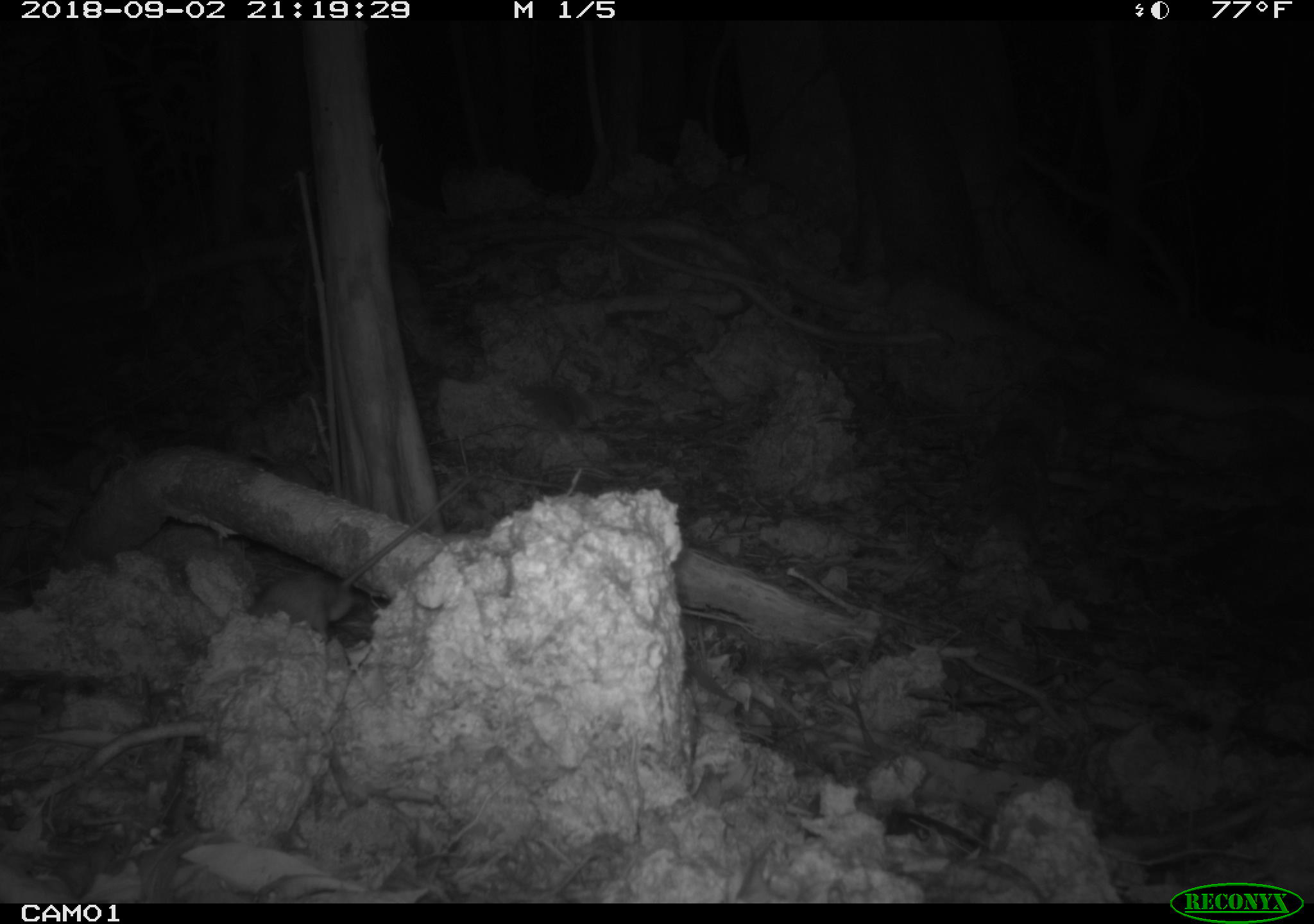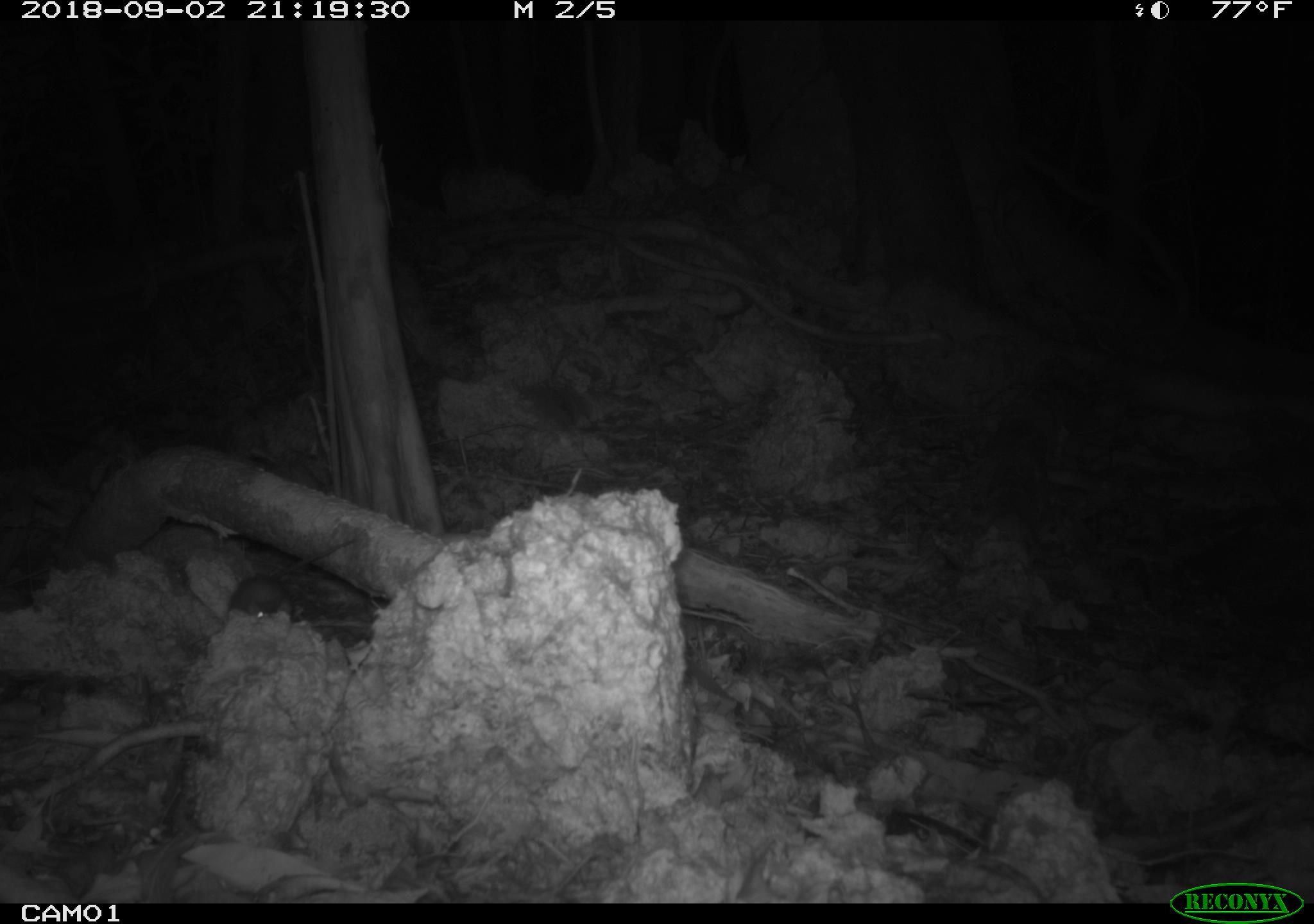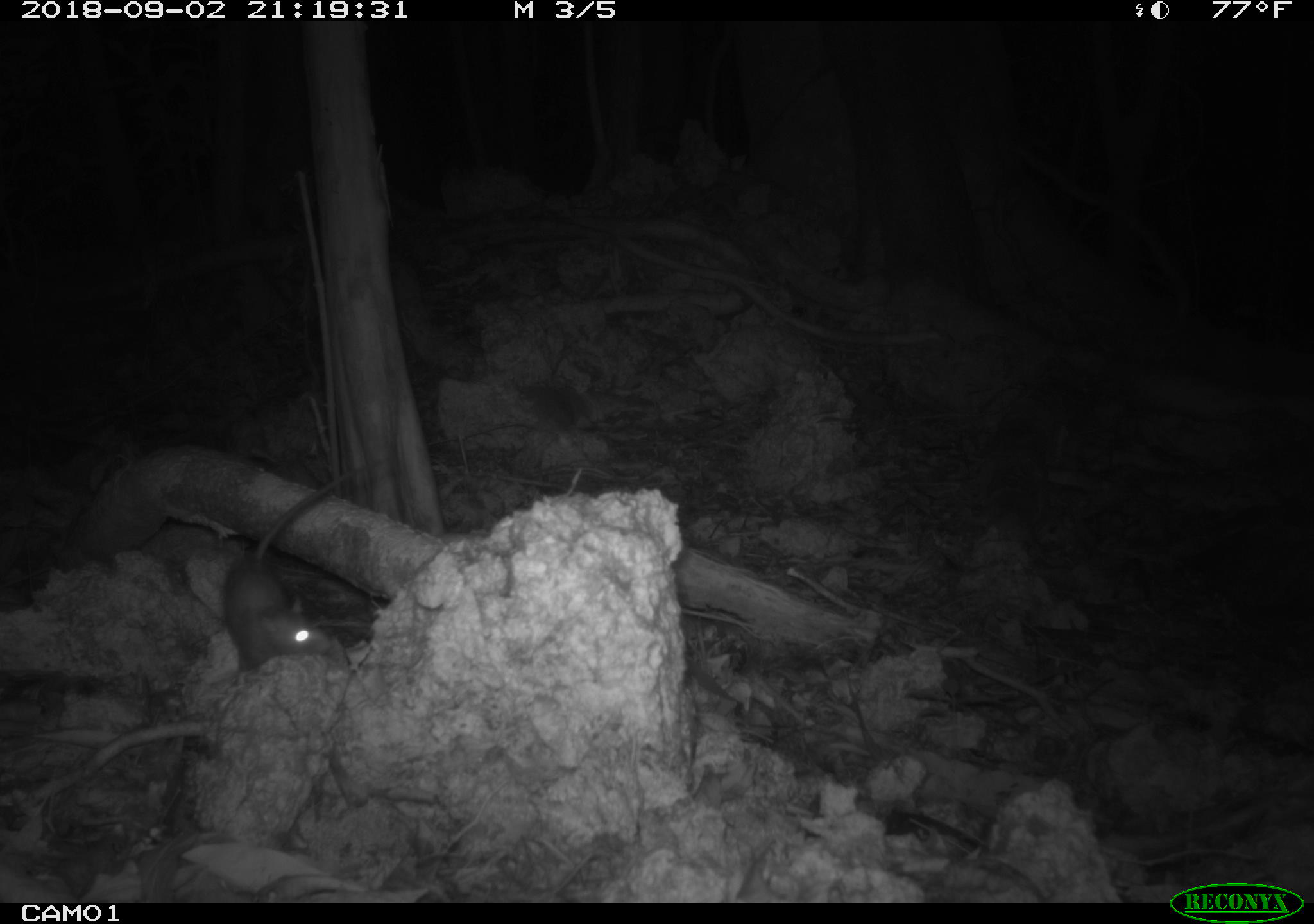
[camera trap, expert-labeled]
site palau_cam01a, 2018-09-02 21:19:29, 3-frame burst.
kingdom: Animalia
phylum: Chordata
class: Mammalia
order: Rodentia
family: Muridae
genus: Rattus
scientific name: Rattus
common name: rat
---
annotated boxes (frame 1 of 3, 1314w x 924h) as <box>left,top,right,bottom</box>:
rat: <box>252,458,495,646</box>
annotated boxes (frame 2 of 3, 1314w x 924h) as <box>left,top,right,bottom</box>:
rat: <box>217,527,370,629</box>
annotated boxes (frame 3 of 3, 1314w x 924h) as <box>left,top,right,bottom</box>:
rat: <box>214,459,370,672</box>